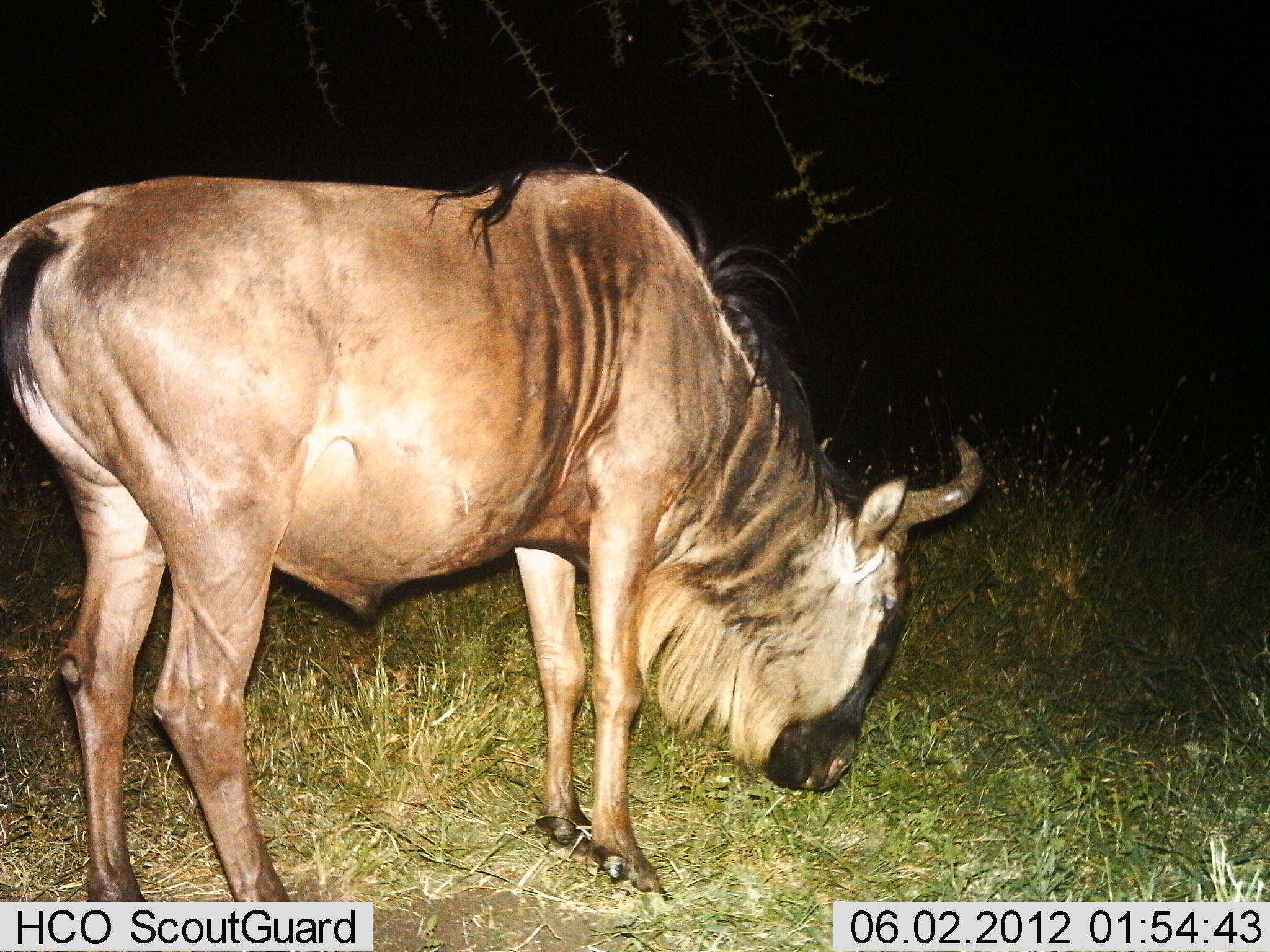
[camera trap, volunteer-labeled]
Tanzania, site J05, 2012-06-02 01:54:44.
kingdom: Animalia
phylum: Chordata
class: Mammalia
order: Artiodactyla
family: Bovidae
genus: Connochaetes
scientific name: Connochaetes taurinus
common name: blue wildebeest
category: wildebeest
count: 1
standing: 50%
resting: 0%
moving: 0%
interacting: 0%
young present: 0%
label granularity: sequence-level